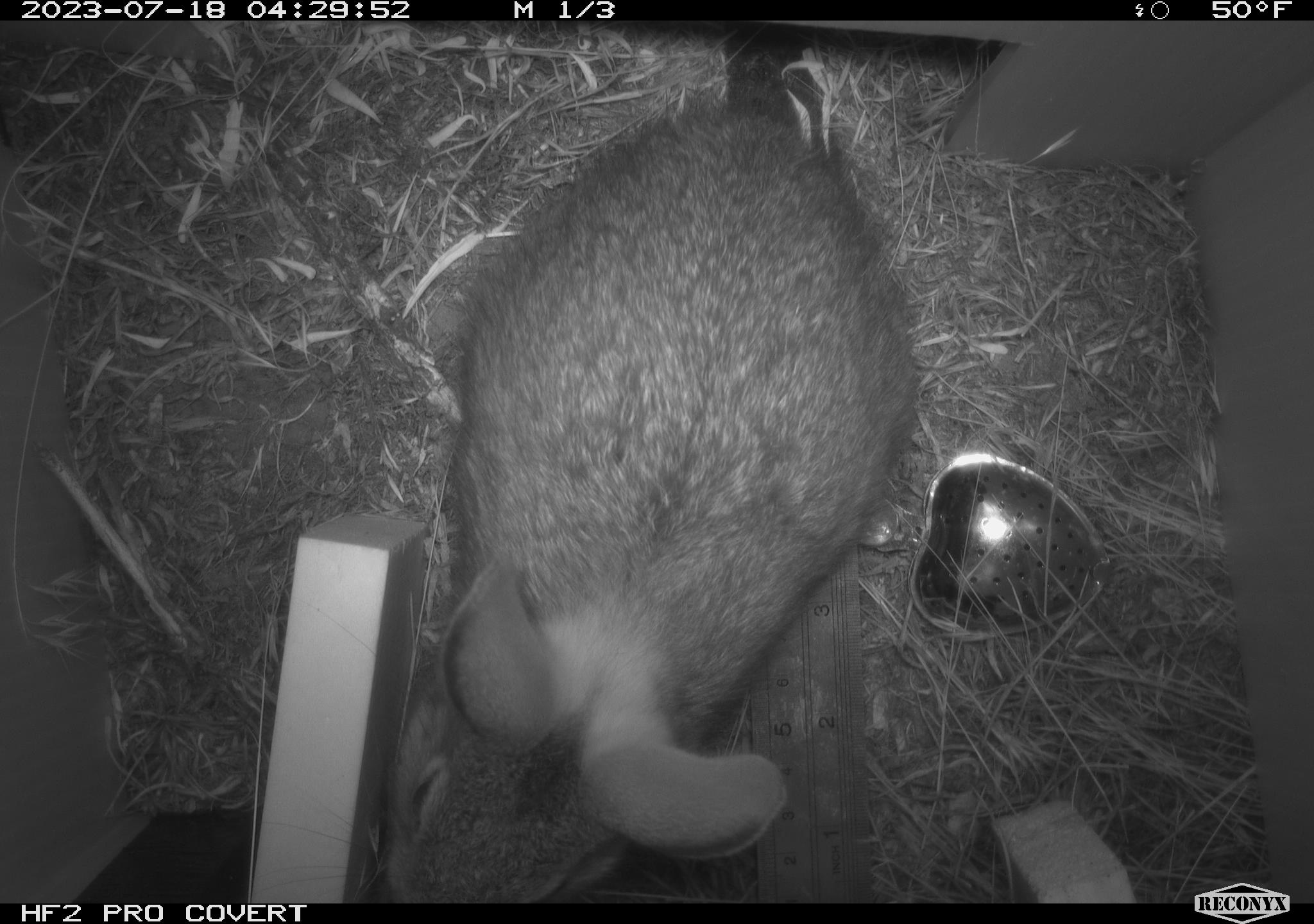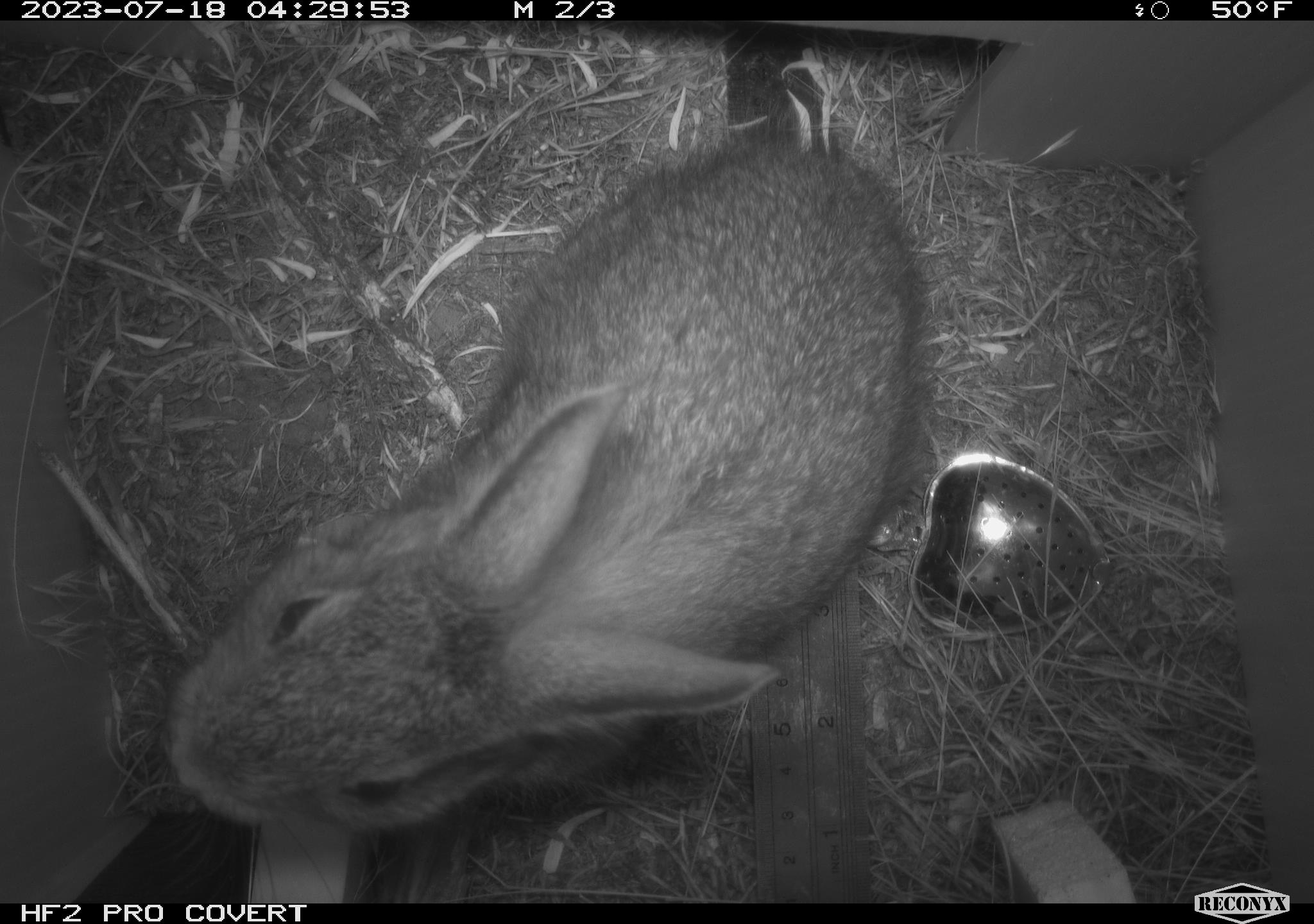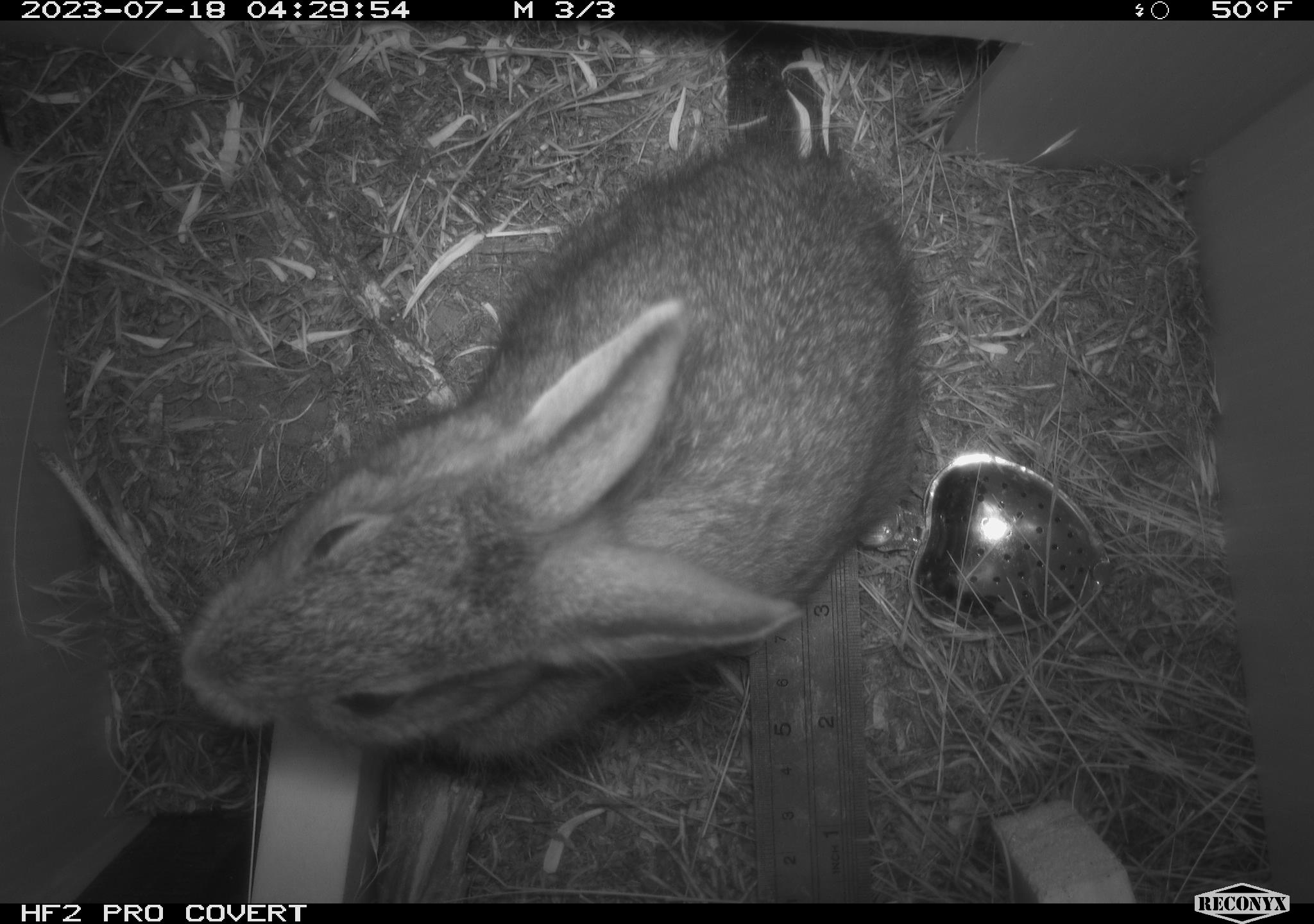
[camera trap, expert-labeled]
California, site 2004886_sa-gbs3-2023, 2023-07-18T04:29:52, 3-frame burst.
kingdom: Animalia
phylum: Chordata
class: Mammalia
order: Lagomorpha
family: Leporidae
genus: Sylvilagus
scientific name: Sylvilagus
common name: cottontail rabbits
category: sylvilagus species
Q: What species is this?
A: Sylvilagus species (cottontail rabbits) (Sylvilagus).